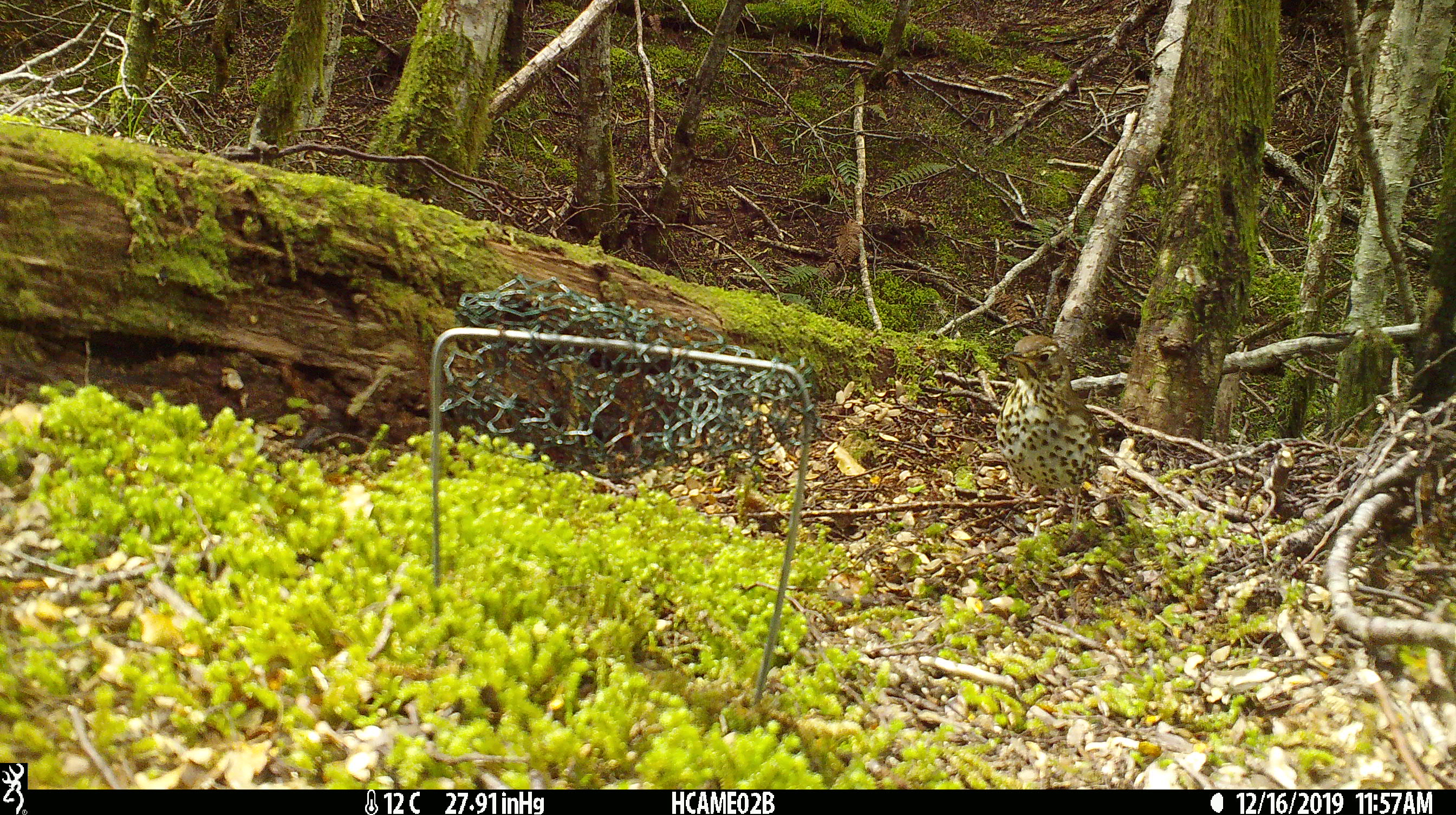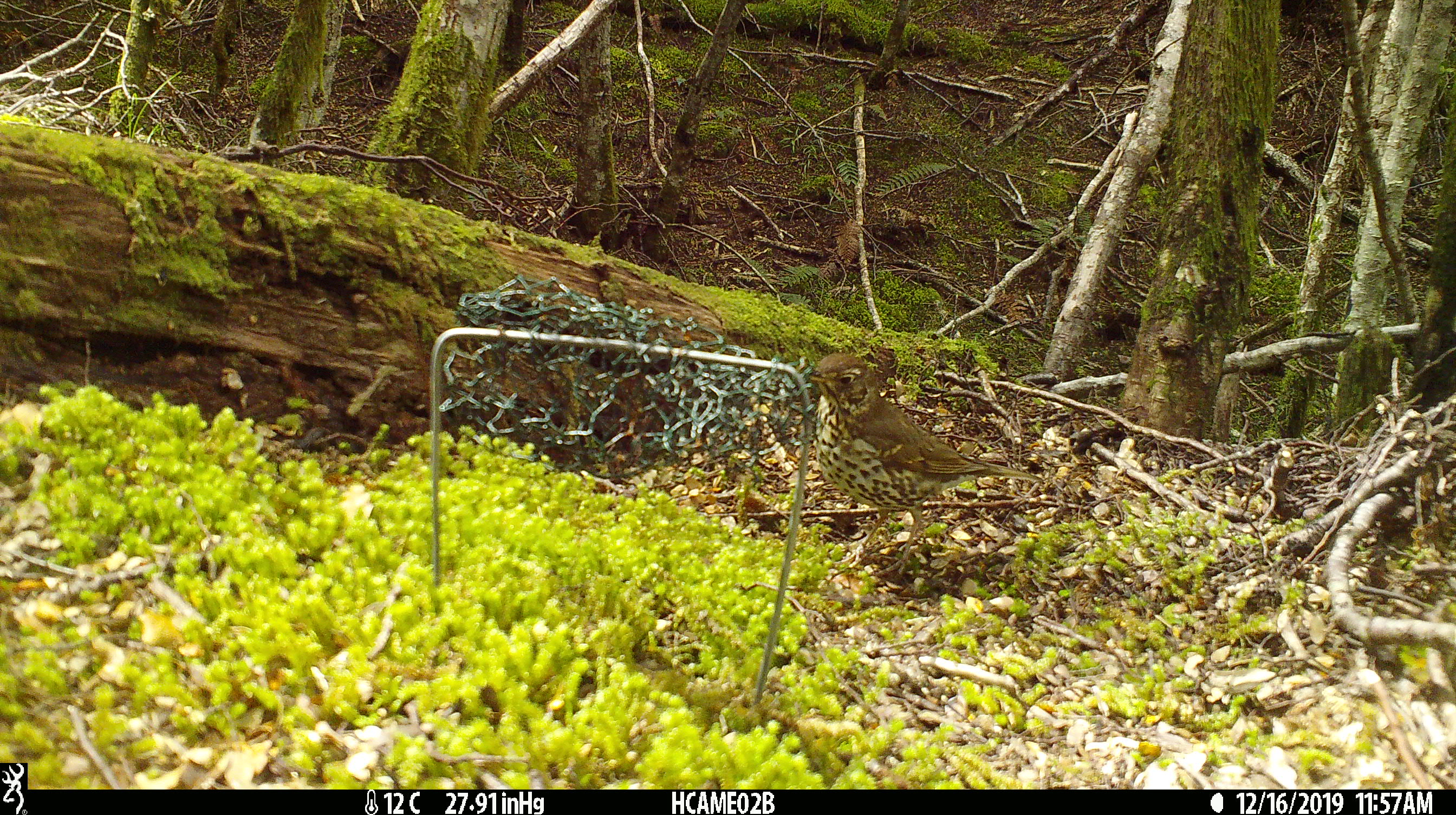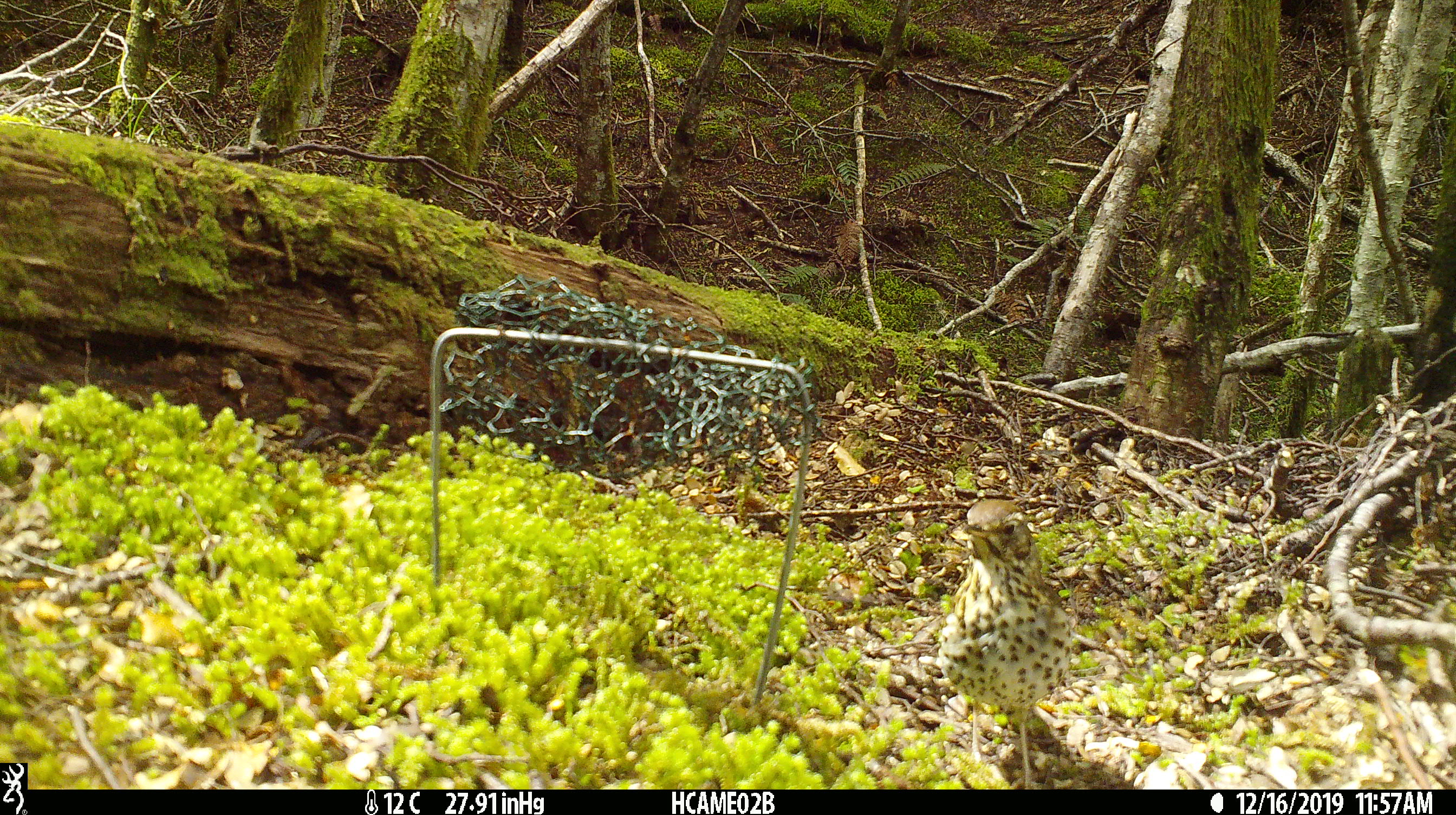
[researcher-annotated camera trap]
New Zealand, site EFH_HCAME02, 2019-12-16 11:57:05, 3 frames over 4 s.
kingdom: Animalia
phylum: Chordata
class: Aves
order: Passeriformes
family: Turdidae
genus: Turdus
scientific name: Turdus philomelos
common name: song thrush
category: thrush